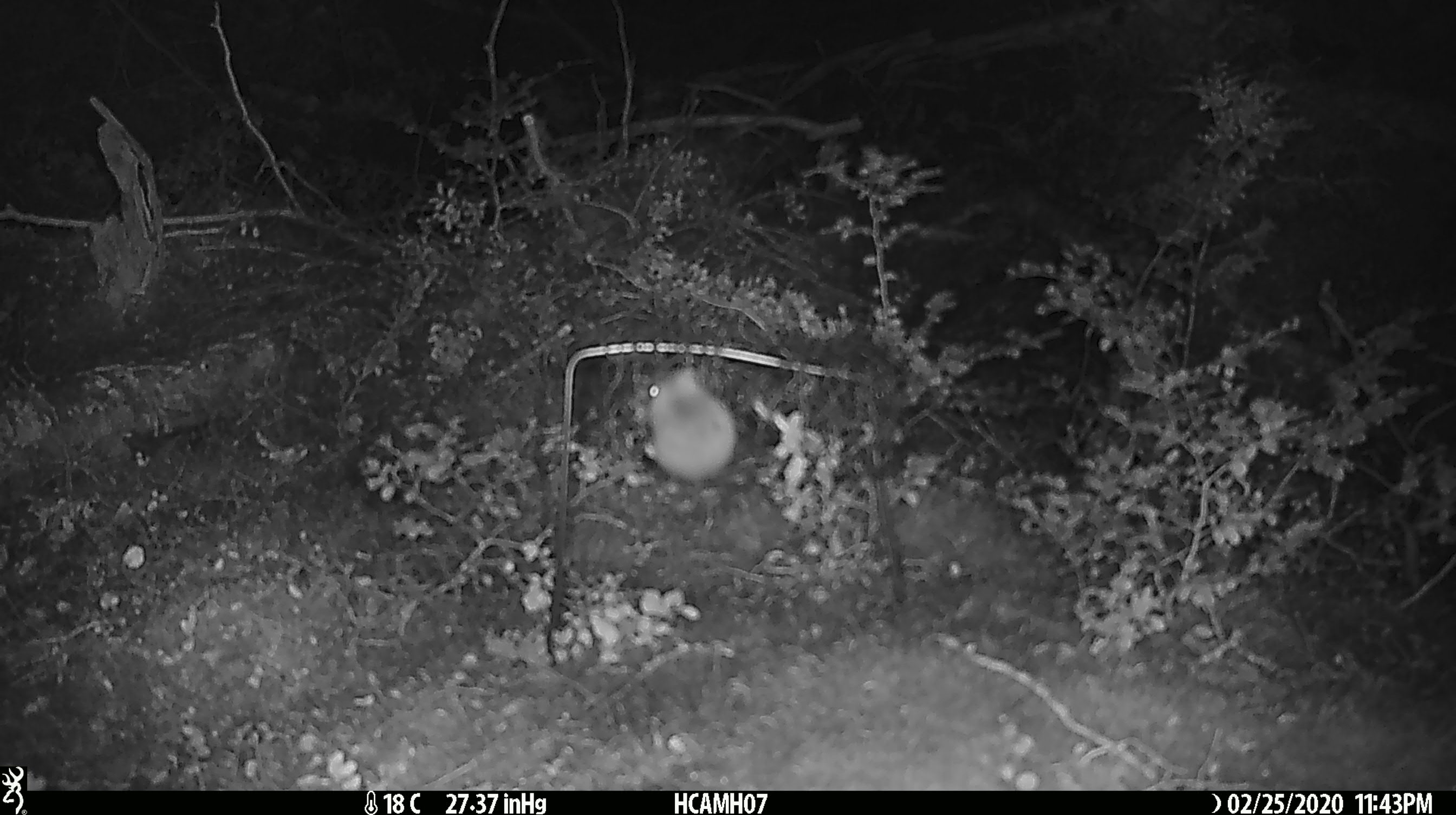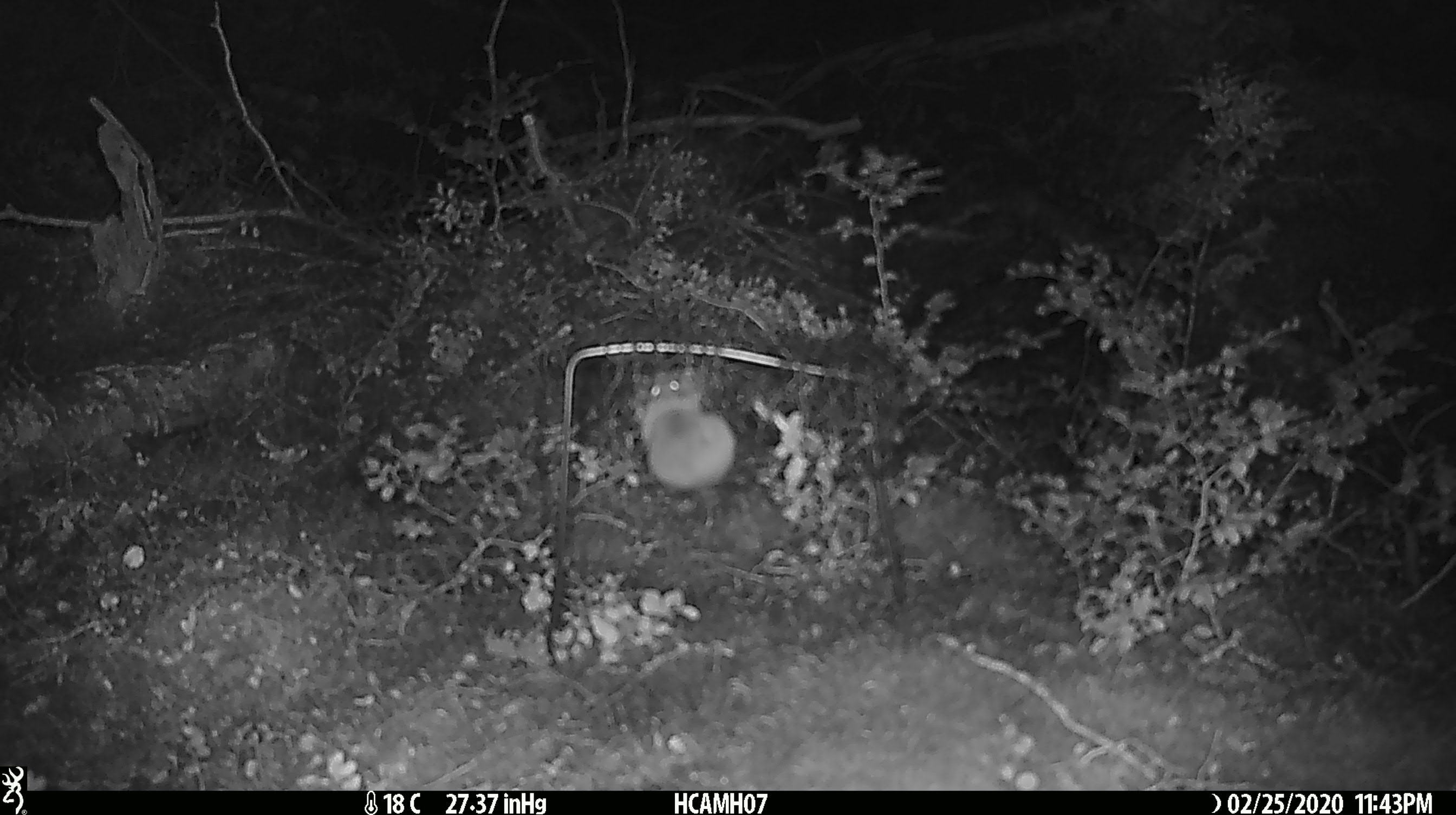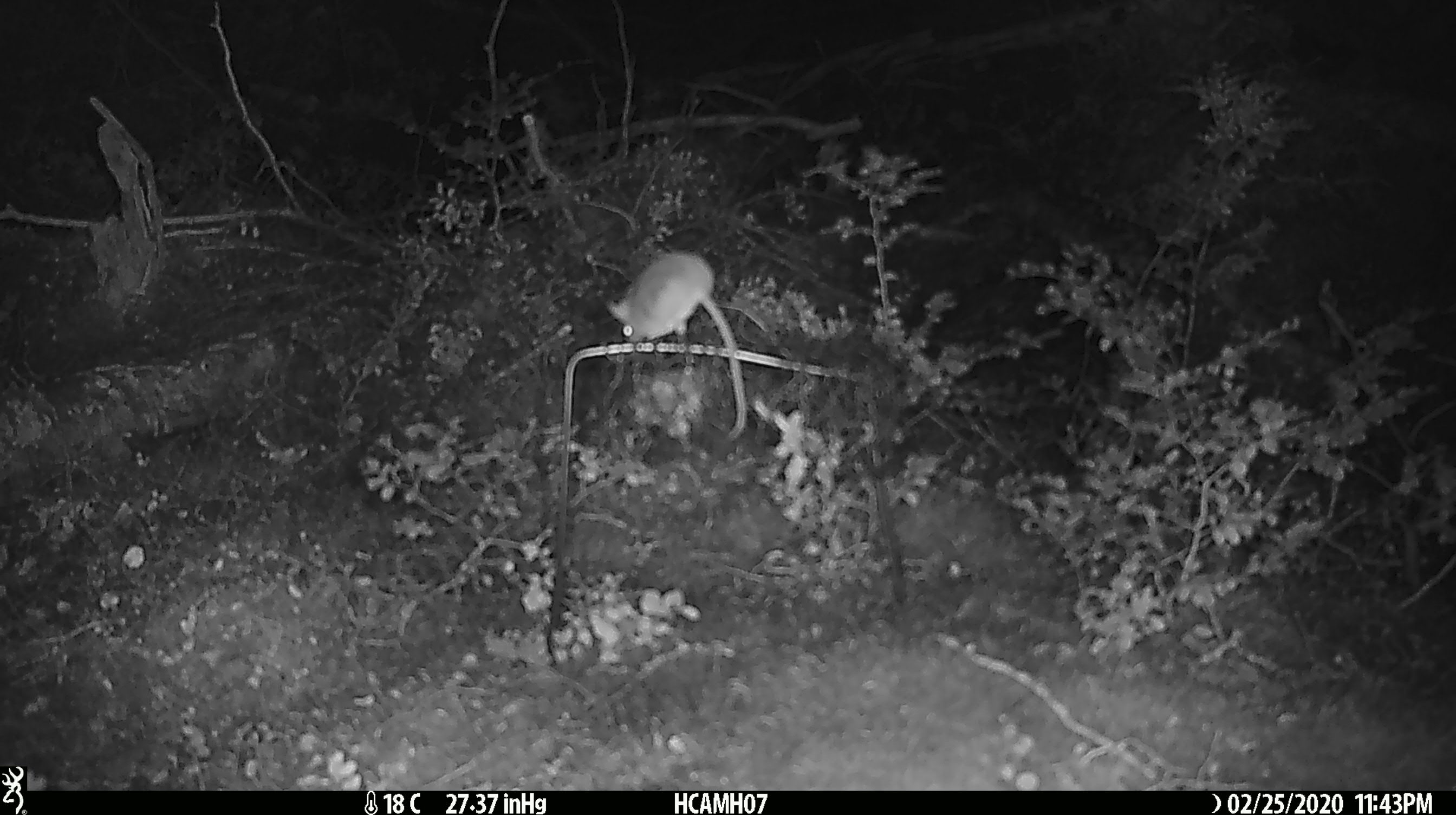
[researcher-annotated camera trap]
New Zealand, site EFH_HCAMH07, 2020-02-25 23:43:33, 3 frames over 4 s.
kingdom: Animalia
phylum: Chordata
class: Mammalia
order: Rodentia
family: Muridae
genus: Mus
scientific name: Mus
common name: mouse